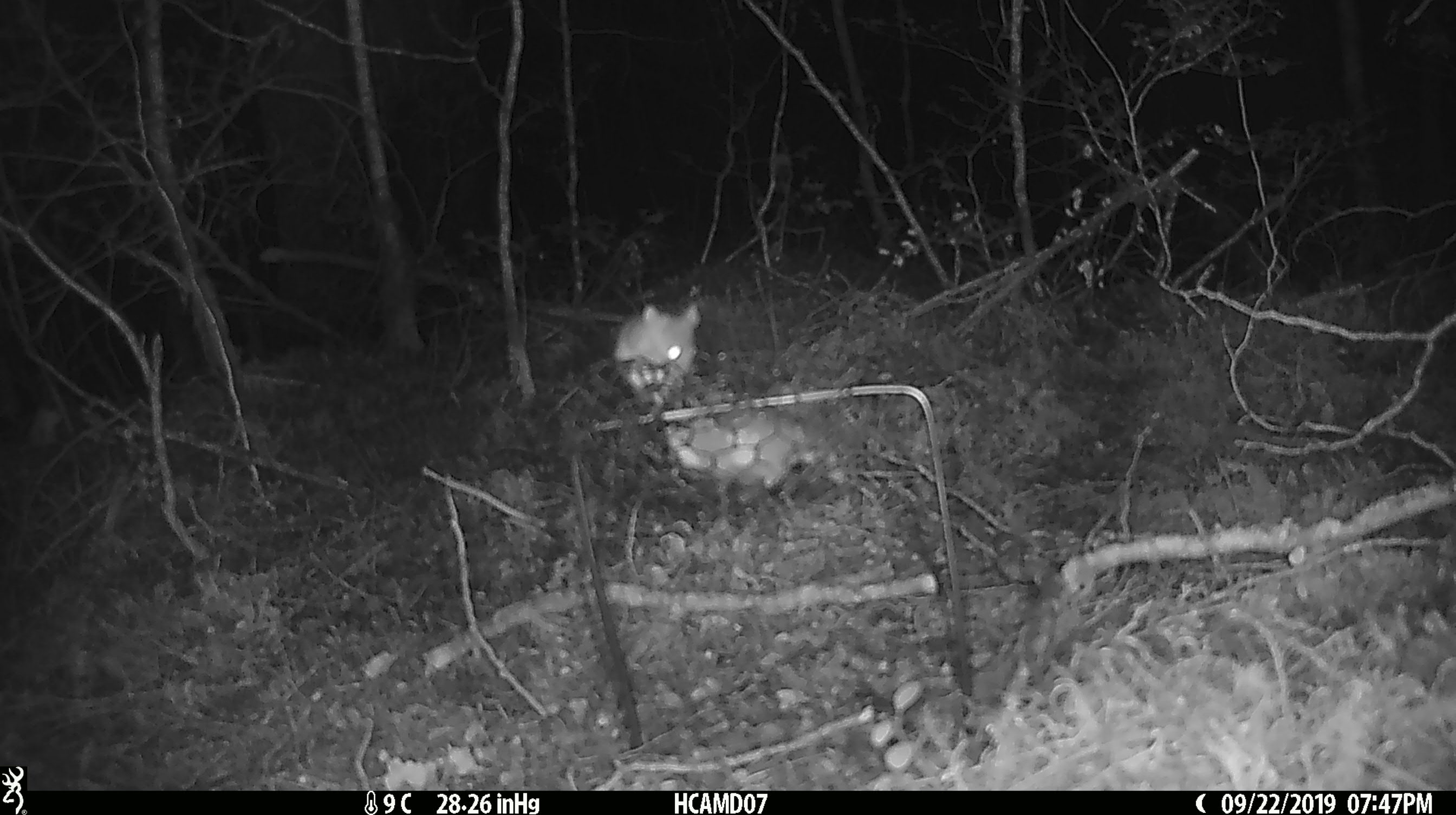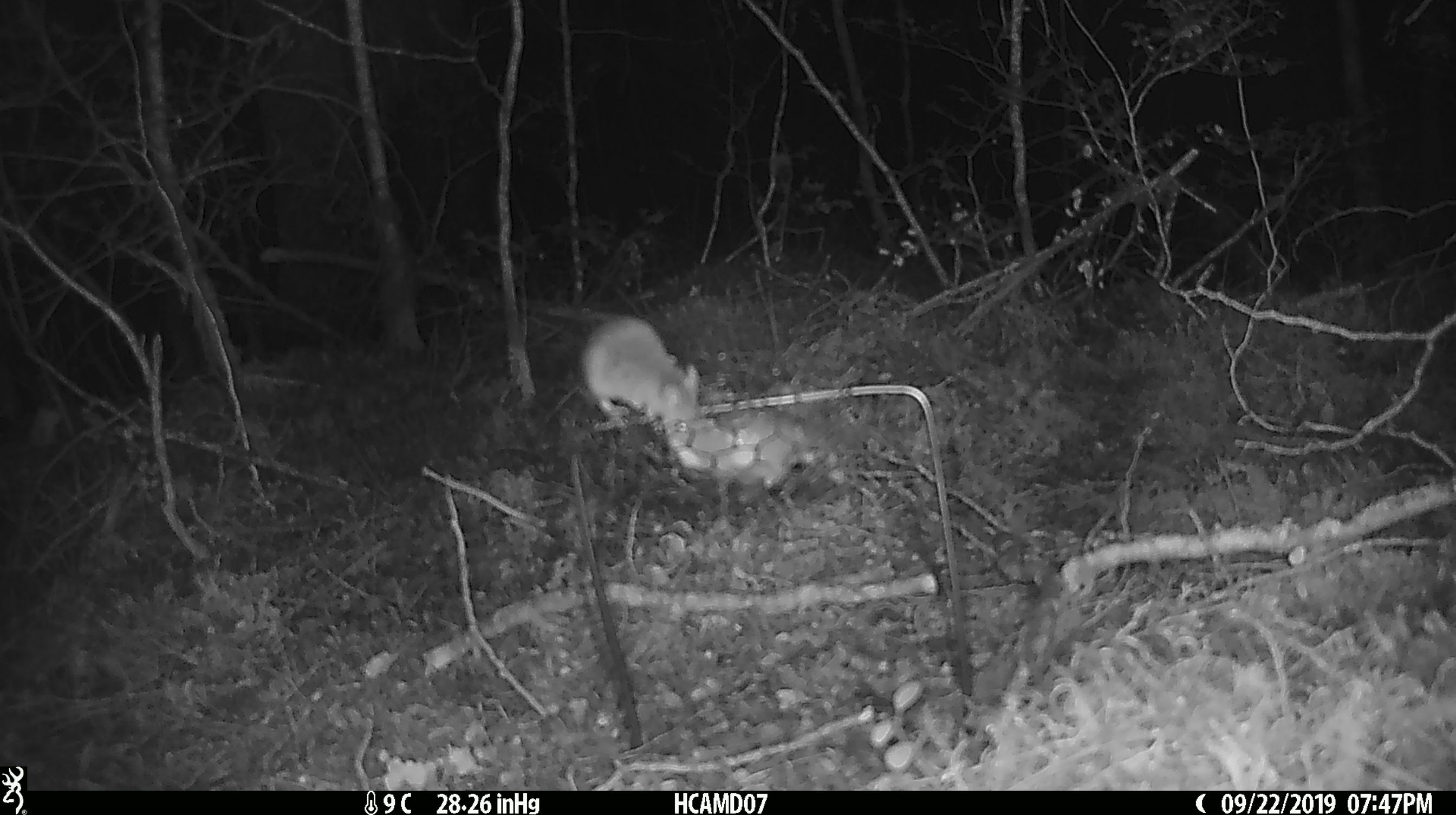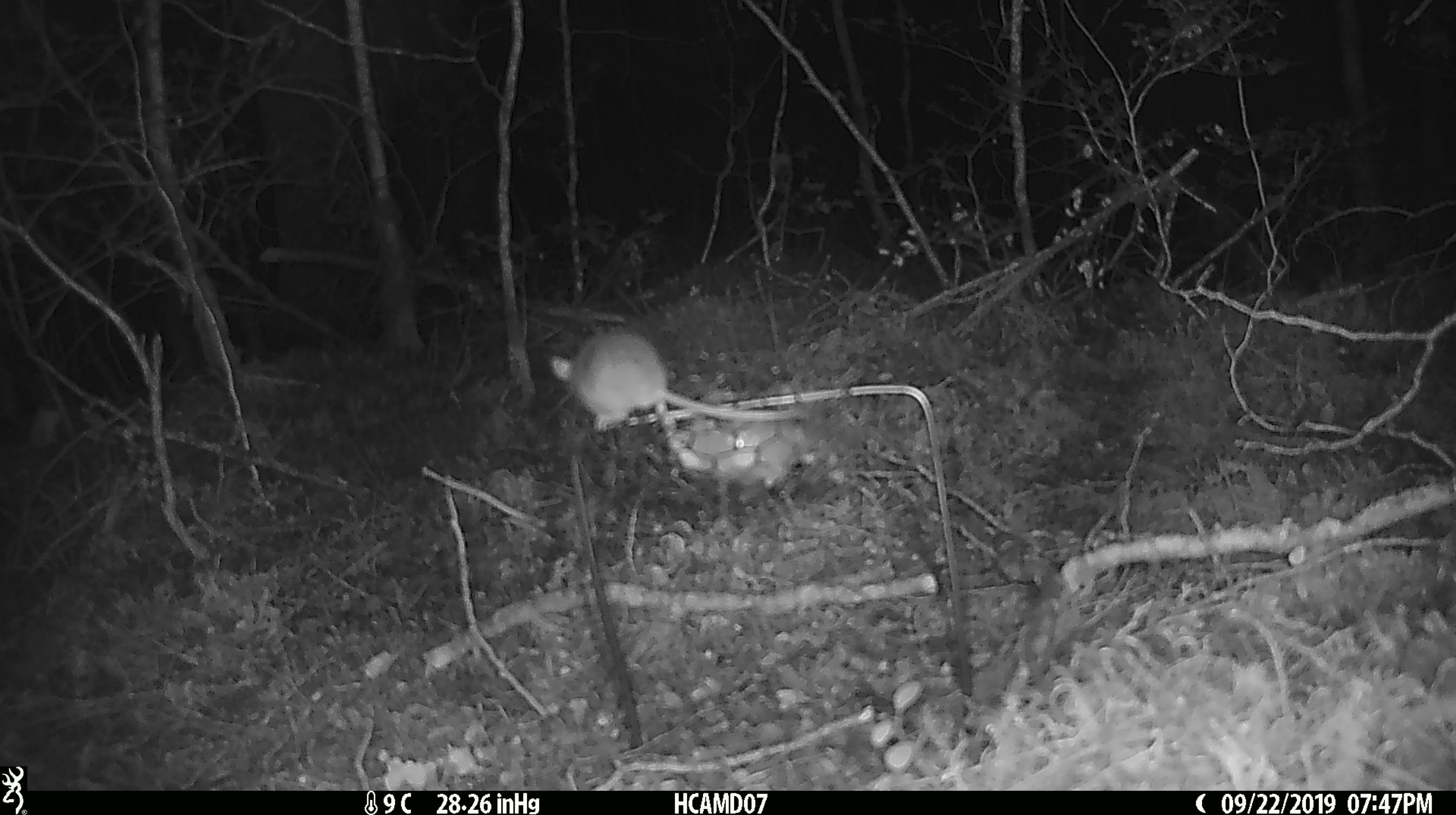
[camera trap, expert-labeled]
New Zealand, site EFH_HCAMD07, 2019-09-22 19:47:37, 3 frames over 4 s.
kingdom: Animalia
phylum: Chordata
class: Mammalia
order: Rodentia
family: Muridae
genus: Mus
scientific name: Mus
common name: mouse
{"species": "mouse (Mus)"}